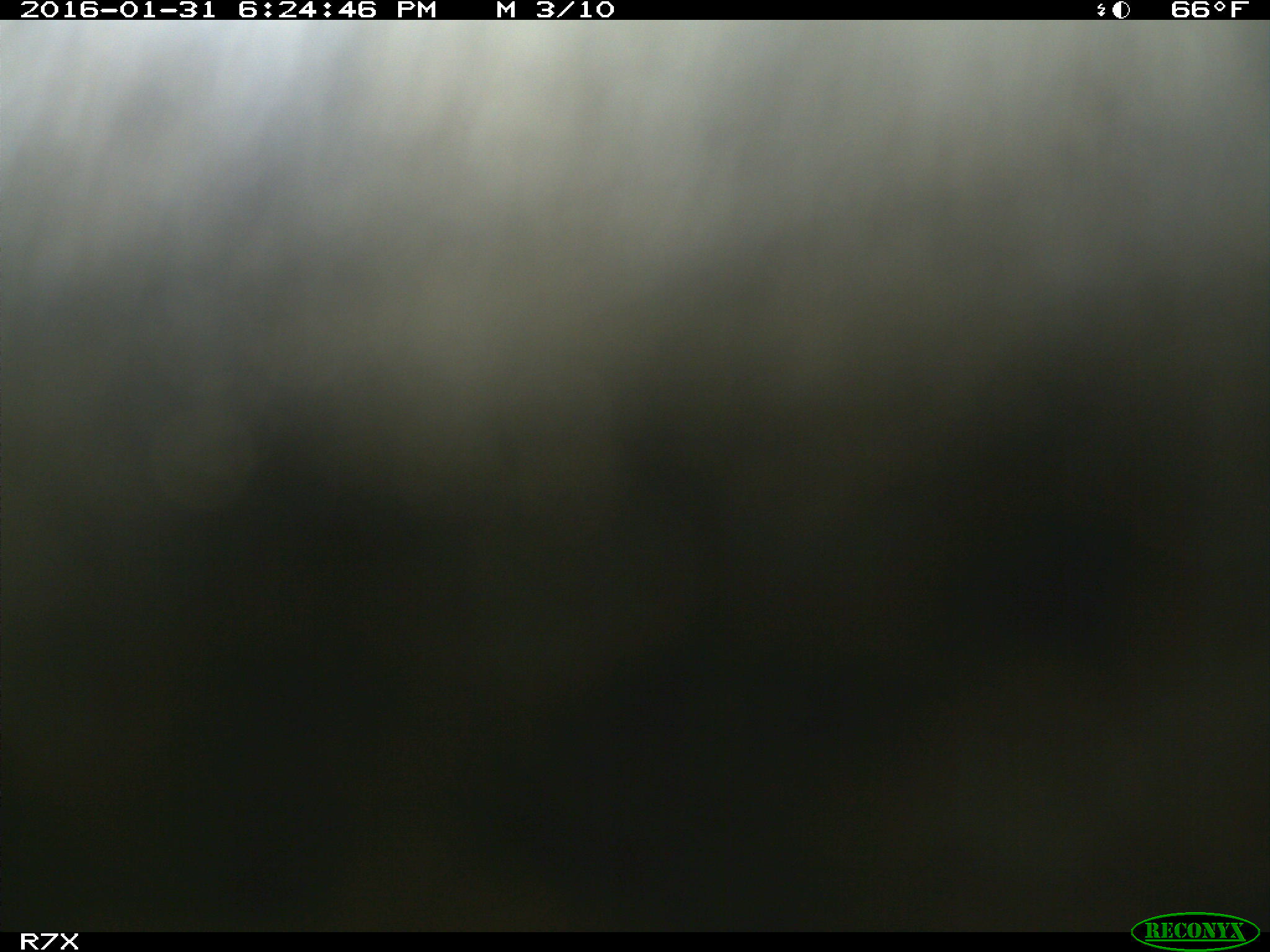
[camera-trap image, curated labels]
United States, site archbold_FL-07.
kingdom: Animalia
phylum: Chordata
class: Mammalia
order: Artiodactyla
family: Bovidae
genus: Bos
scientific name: Bos taurus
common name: domestic cow